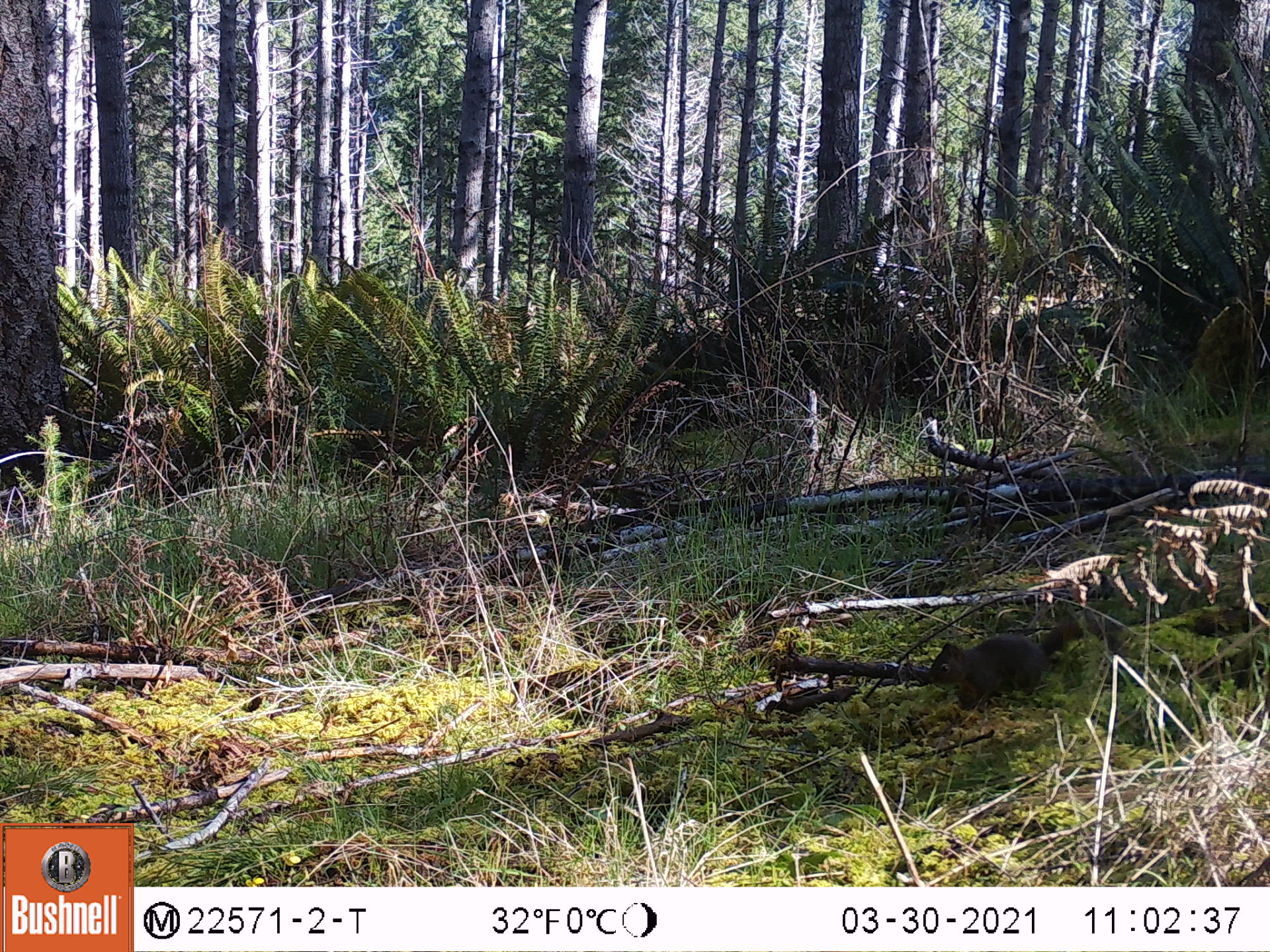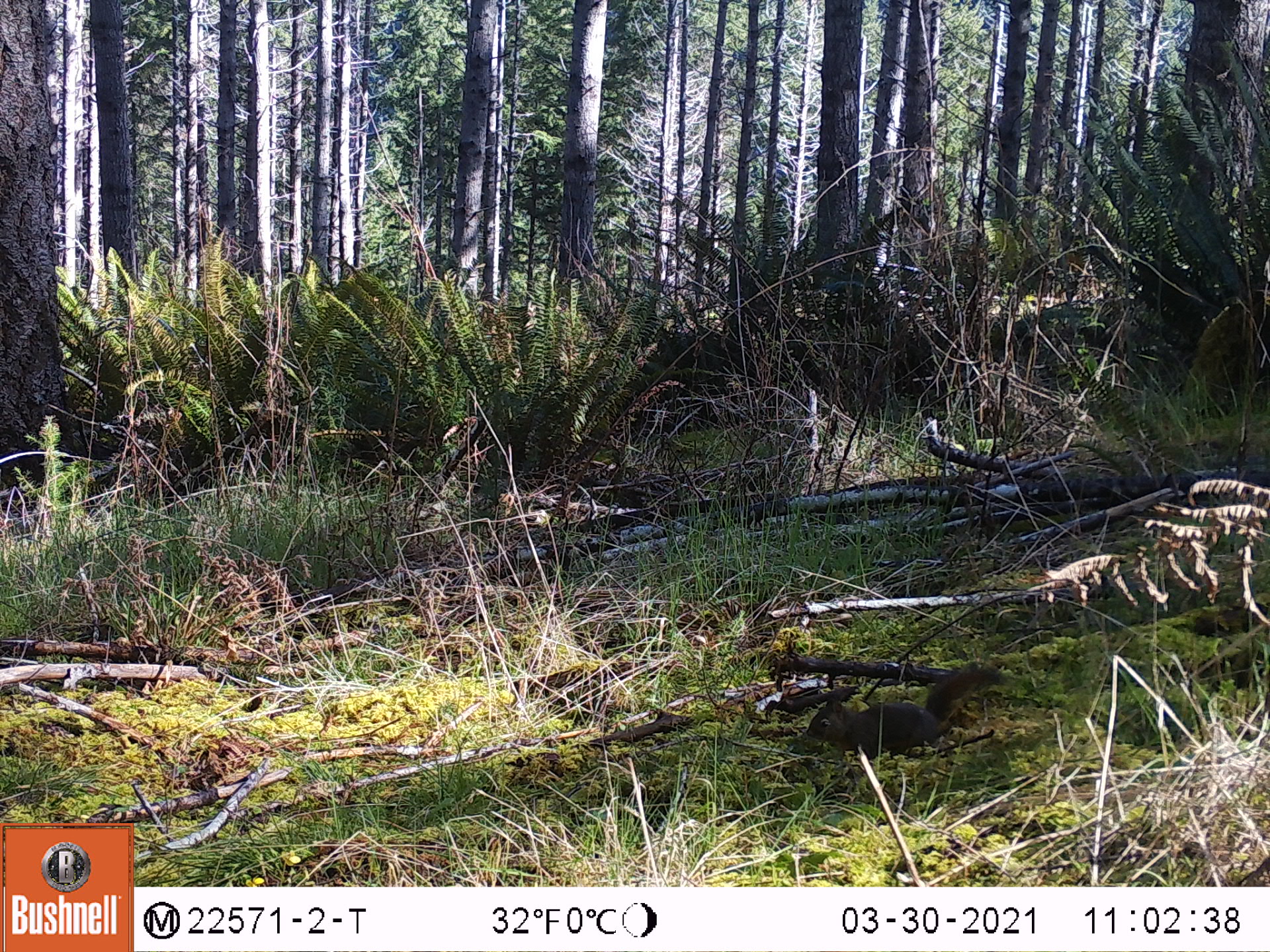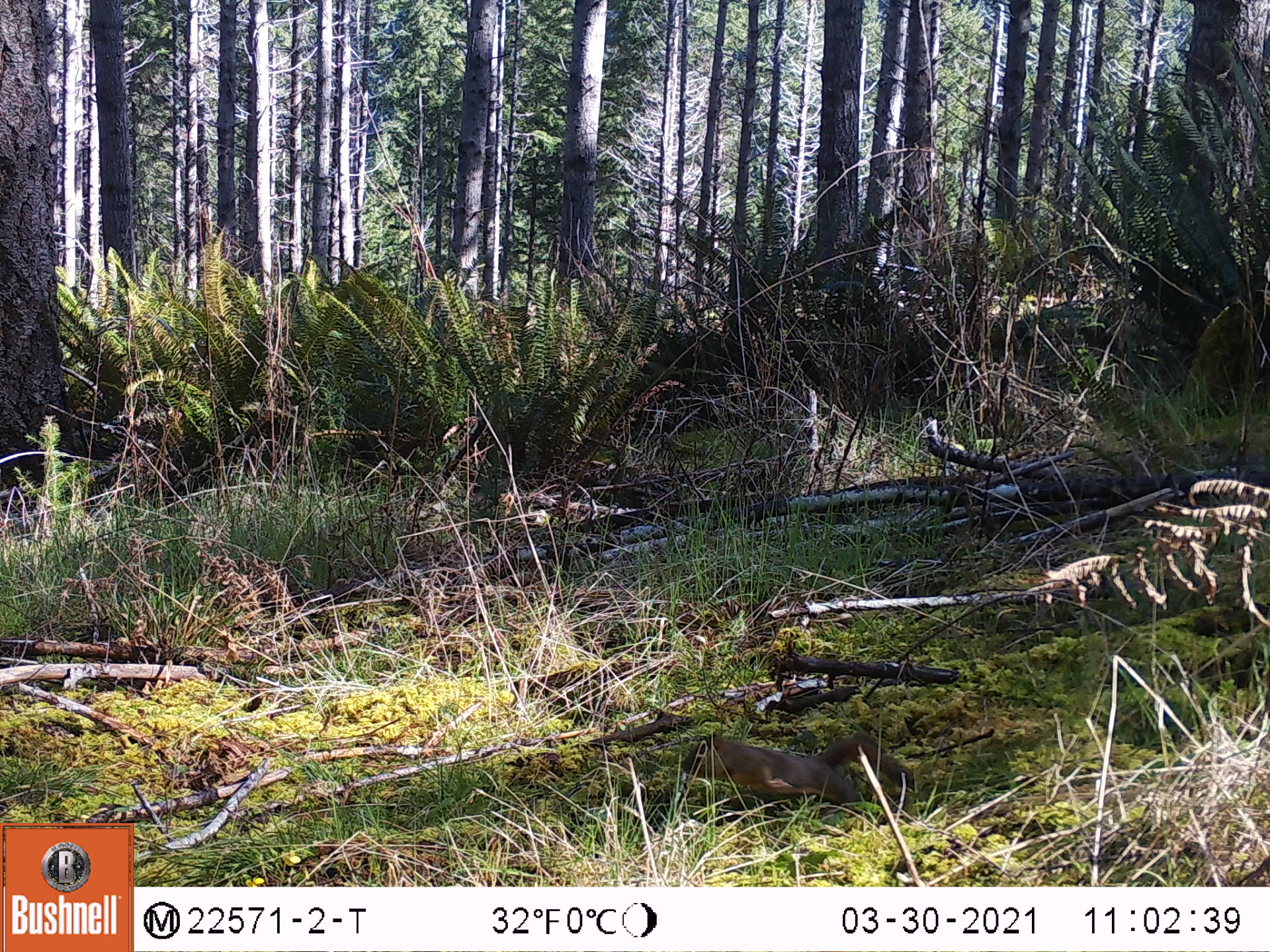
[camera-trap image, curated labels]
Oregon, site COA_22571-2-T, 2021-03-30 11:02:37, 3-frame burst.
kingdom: Animalia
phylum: Chordata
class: Mammalia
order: Rodentia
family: Sciuridae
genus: Tamiasciurus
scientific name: Tamiasciurus douglasii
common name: douglas squirrel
Douglas squirrel (Tamiasciurus douglasii).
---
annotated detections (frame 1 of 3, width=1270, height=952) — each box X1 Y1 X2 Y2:
douglas squirrel: 928 610 1116 708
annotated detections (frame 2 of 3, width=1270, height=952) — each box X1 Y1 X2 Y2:
douglas squirrel: 802 663 1007 764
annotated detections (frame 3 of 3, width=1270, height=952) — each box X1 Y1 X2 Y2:
douglas squirrel: 680 723 916 810